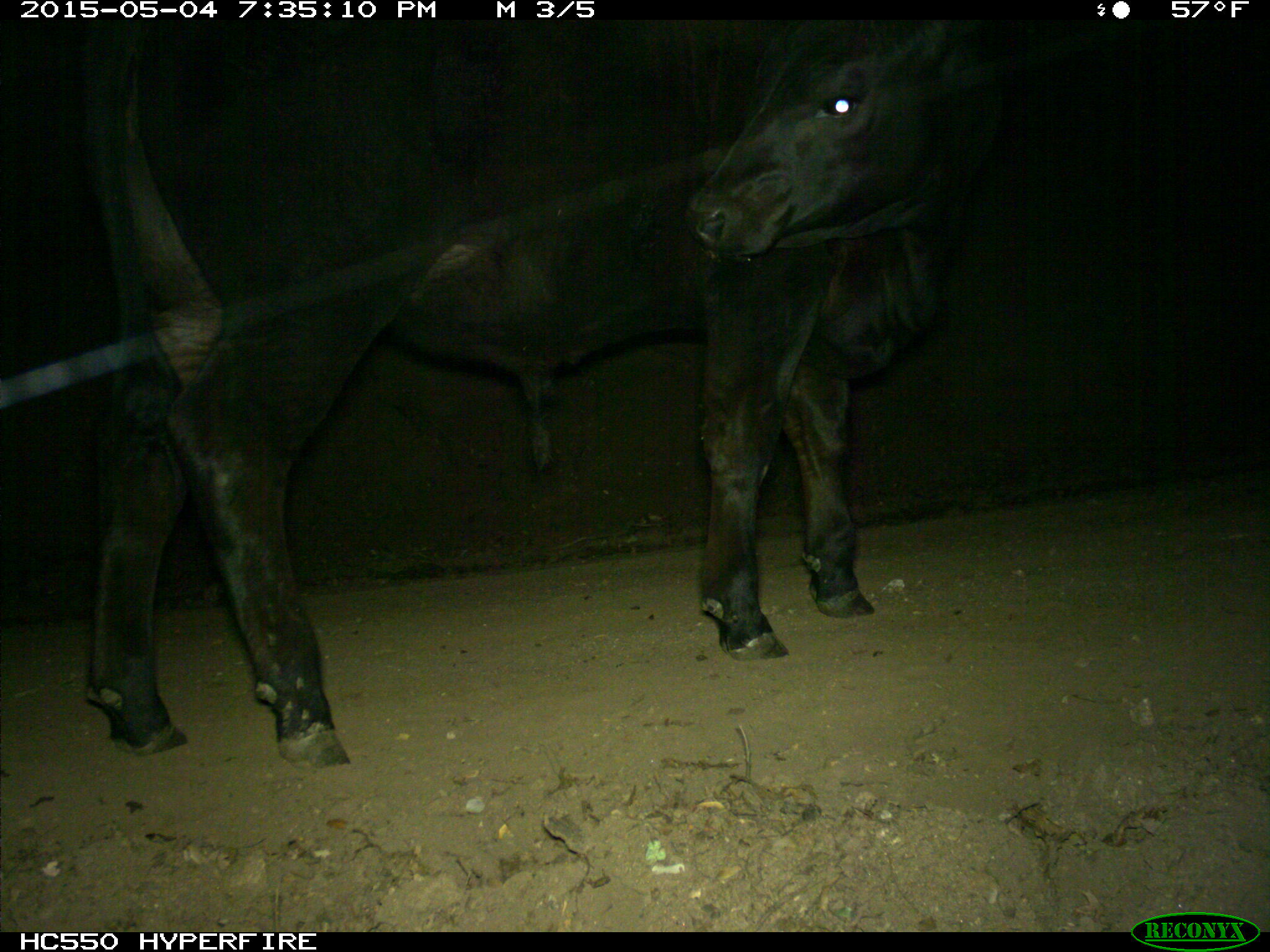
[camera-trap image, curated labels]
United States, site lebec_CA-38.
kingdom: Animalia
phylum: Chordata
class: Mammalia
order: Artiodactyla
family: Bovidae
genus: Bos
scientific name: Bos taurus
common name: domestic cow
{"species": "Bos taurus (domestic cow)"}